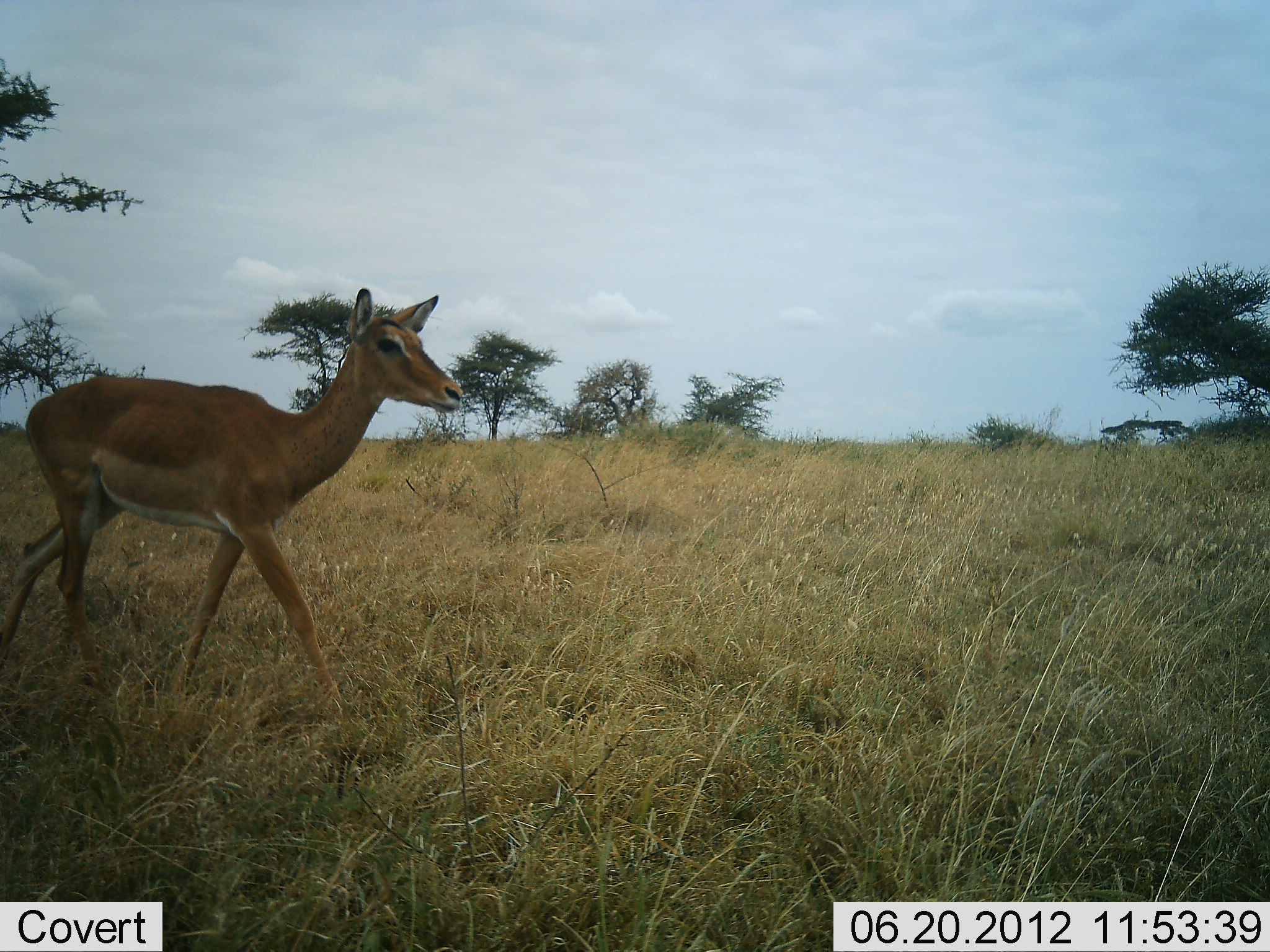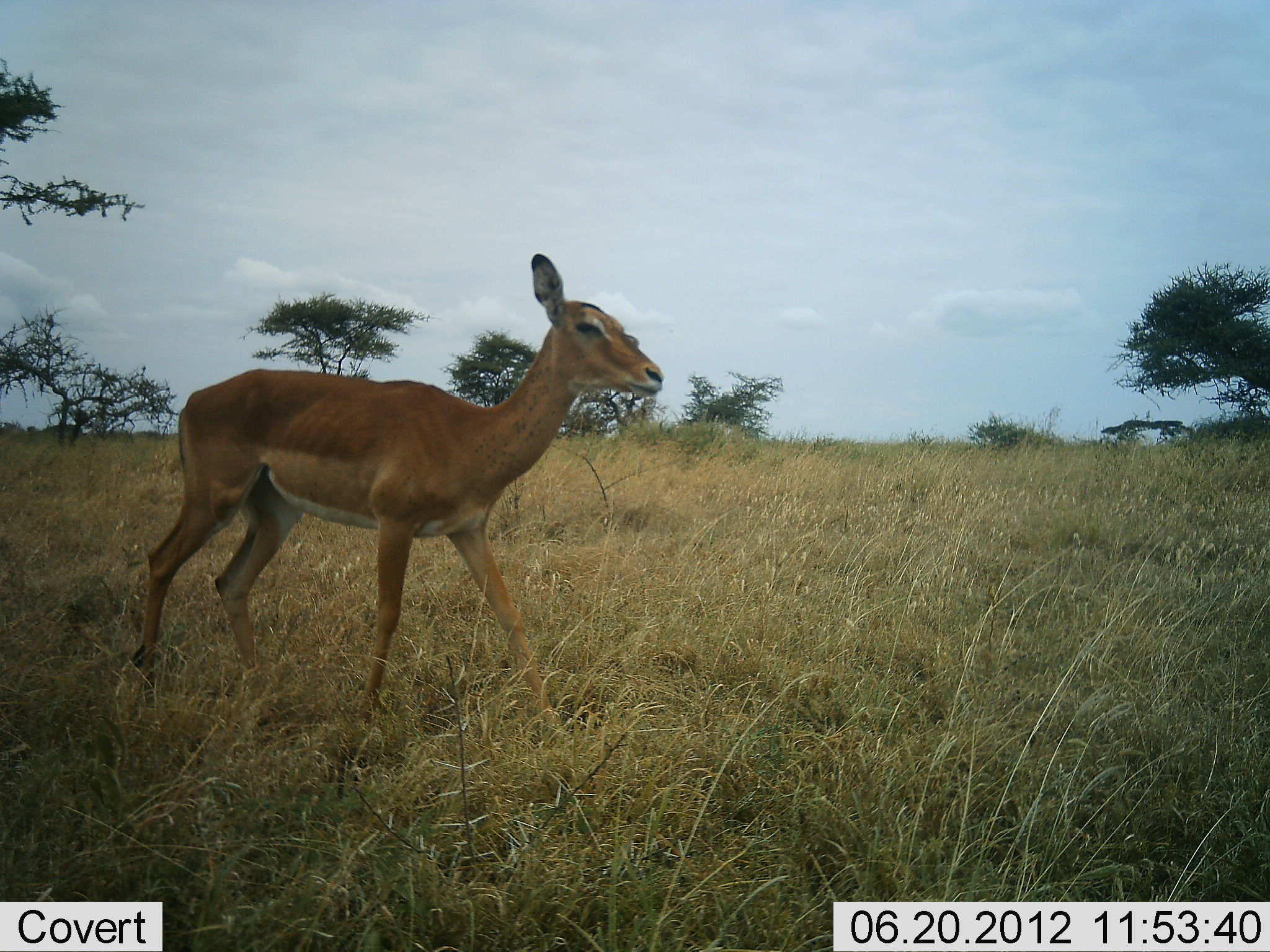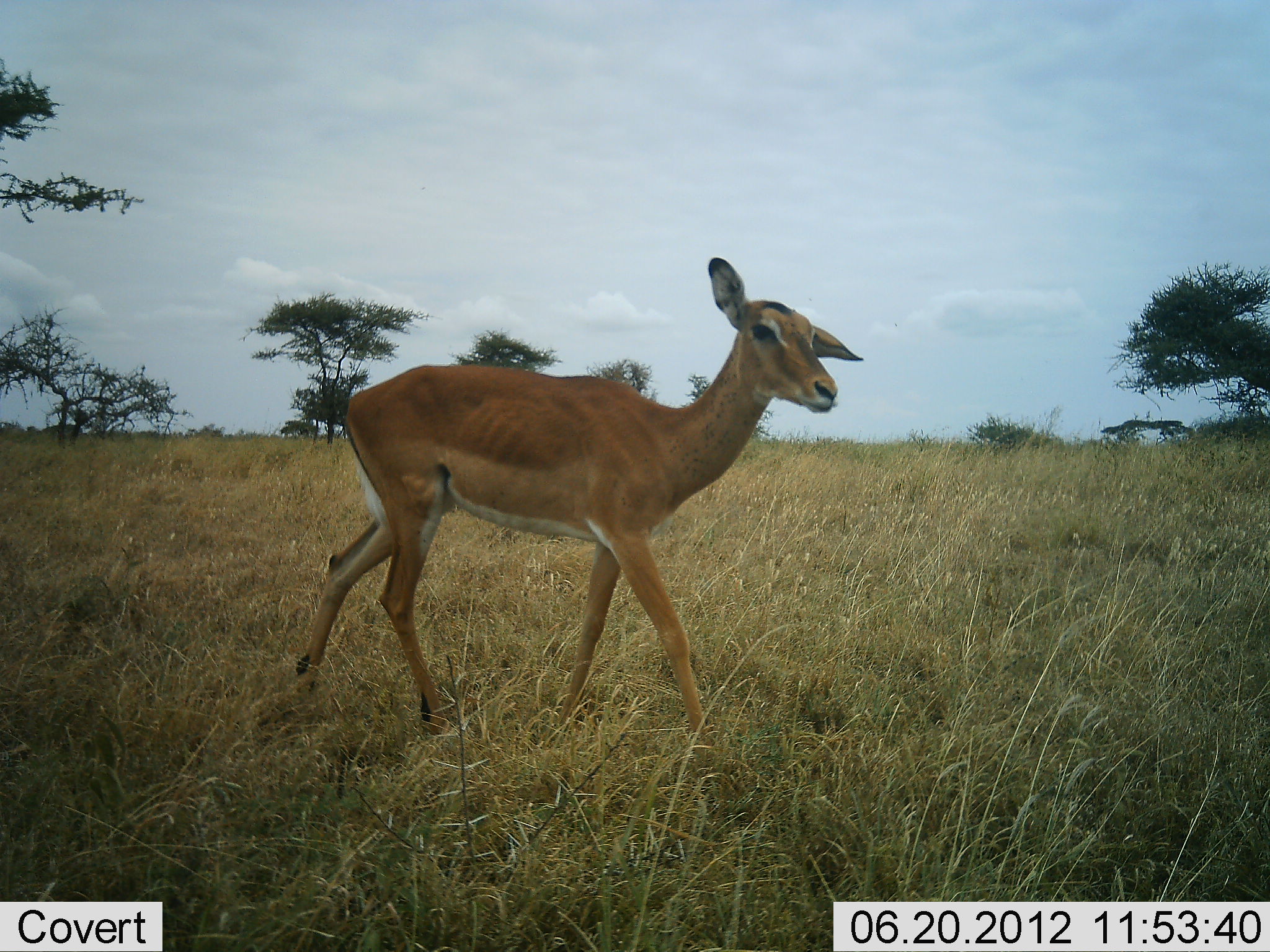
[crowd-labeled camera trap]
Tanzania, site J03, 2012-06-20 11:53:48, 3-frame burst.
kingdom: Animalia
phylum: Chordata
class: Mammalia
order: Artiodactyla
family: Bovidae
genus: Aepyceros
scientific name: Aepyceros melampus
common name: impala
Impala (Aepyceros melampus), count 1. Behavior (volunteer vote fractions): standing 0%, resting 0%, moving 100%, interacting 0%. Young present (vote fraction): 0%. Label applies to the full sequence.